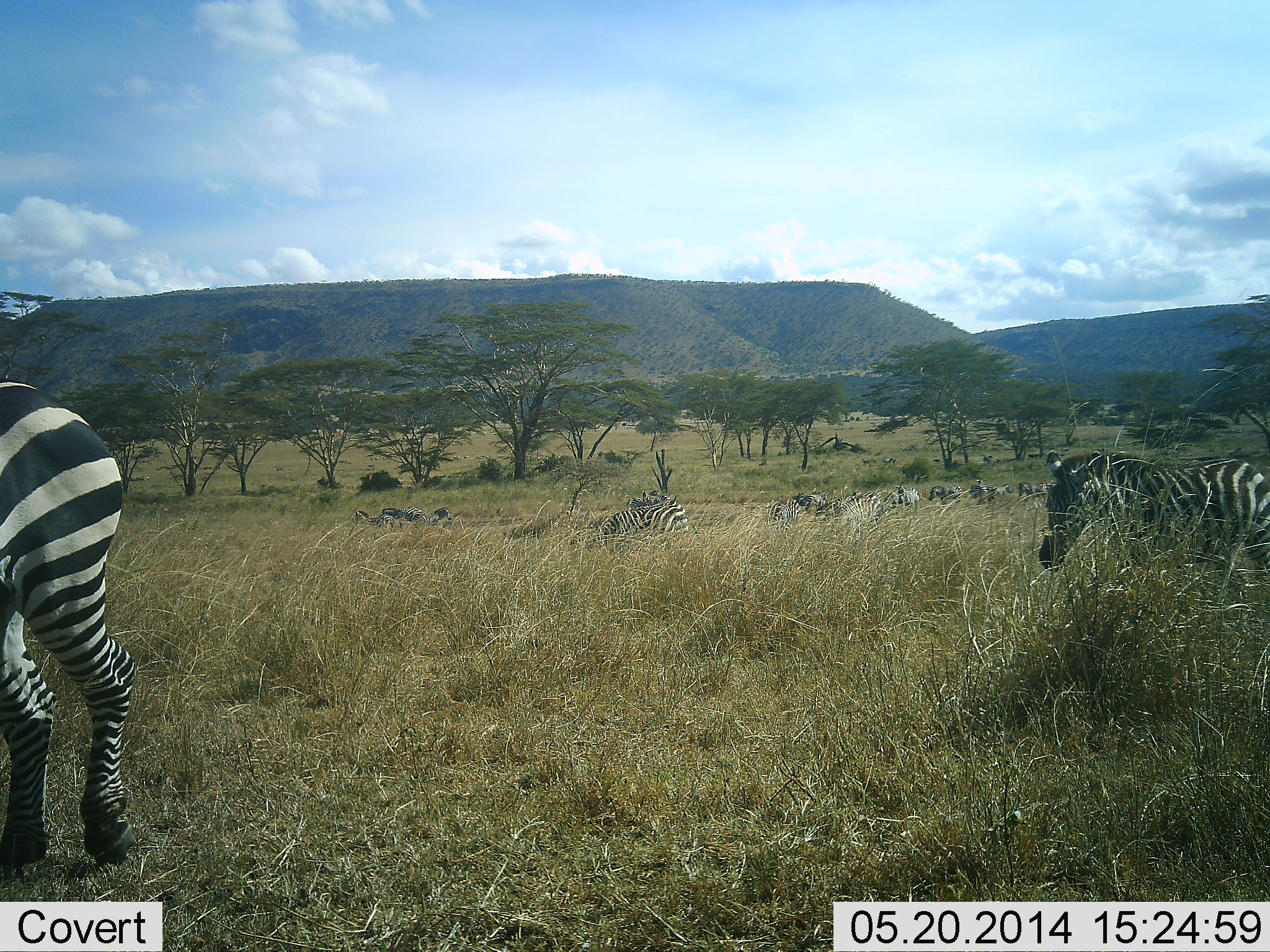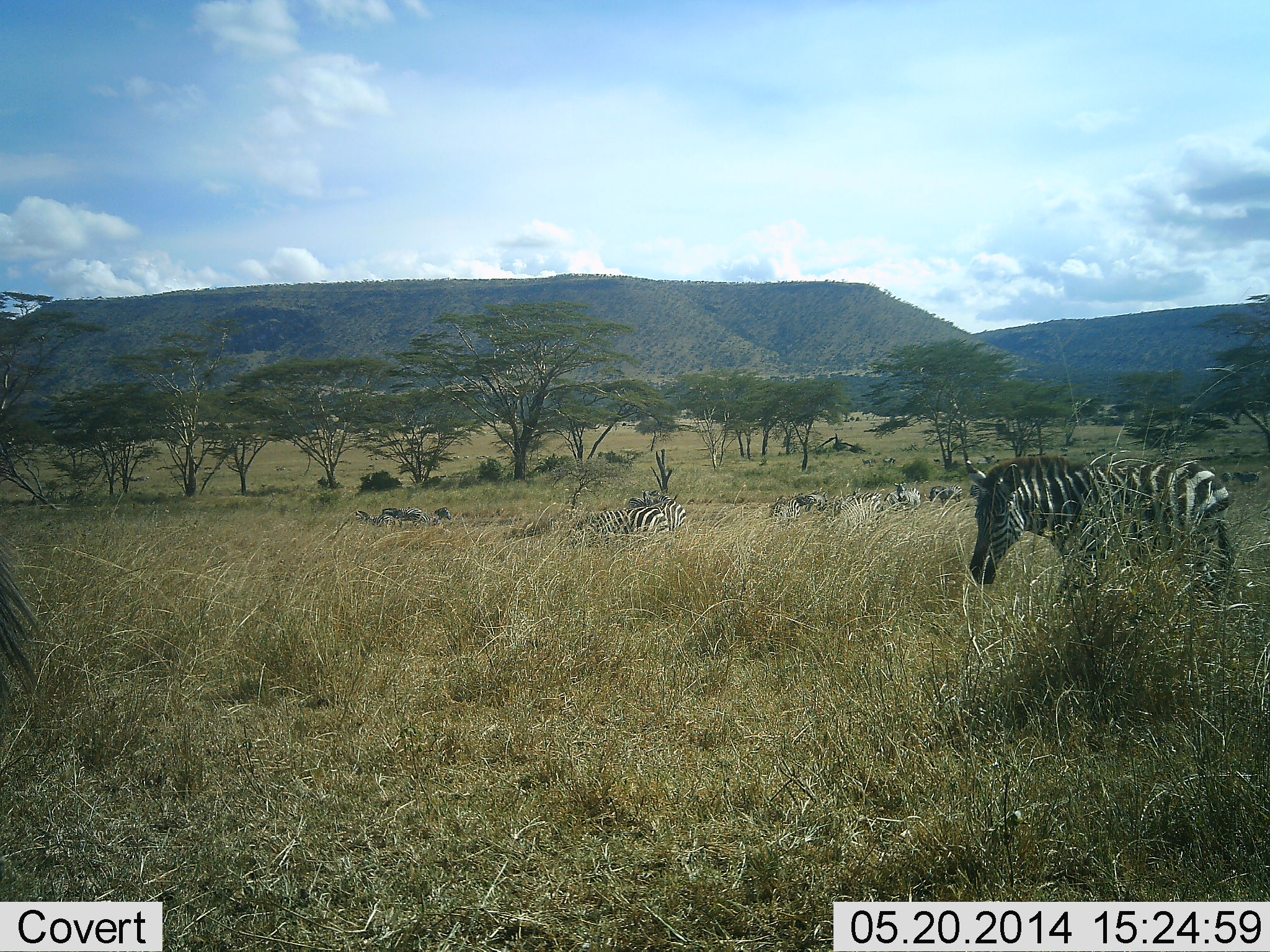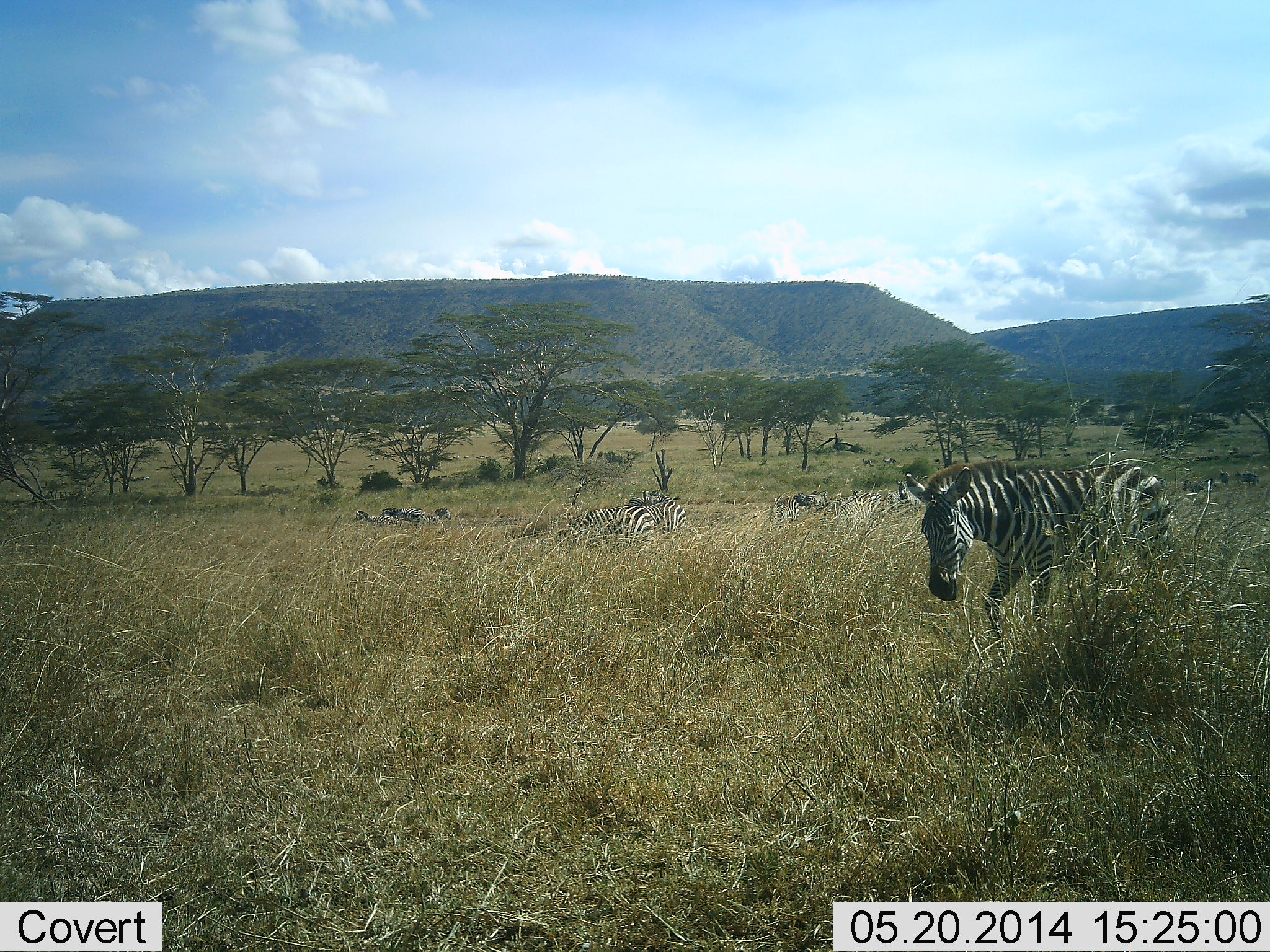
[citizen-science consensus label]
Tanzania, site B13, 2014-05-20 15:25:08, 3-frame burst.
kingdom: Animalia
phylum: Chordata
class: Mammalia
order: Perissodactyla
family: Equidae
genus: Equus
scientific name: Equus quagga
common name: plains zebra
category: zebra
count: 9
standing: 30%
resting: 20%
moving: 90%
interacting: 0%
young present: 0%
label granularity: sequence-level